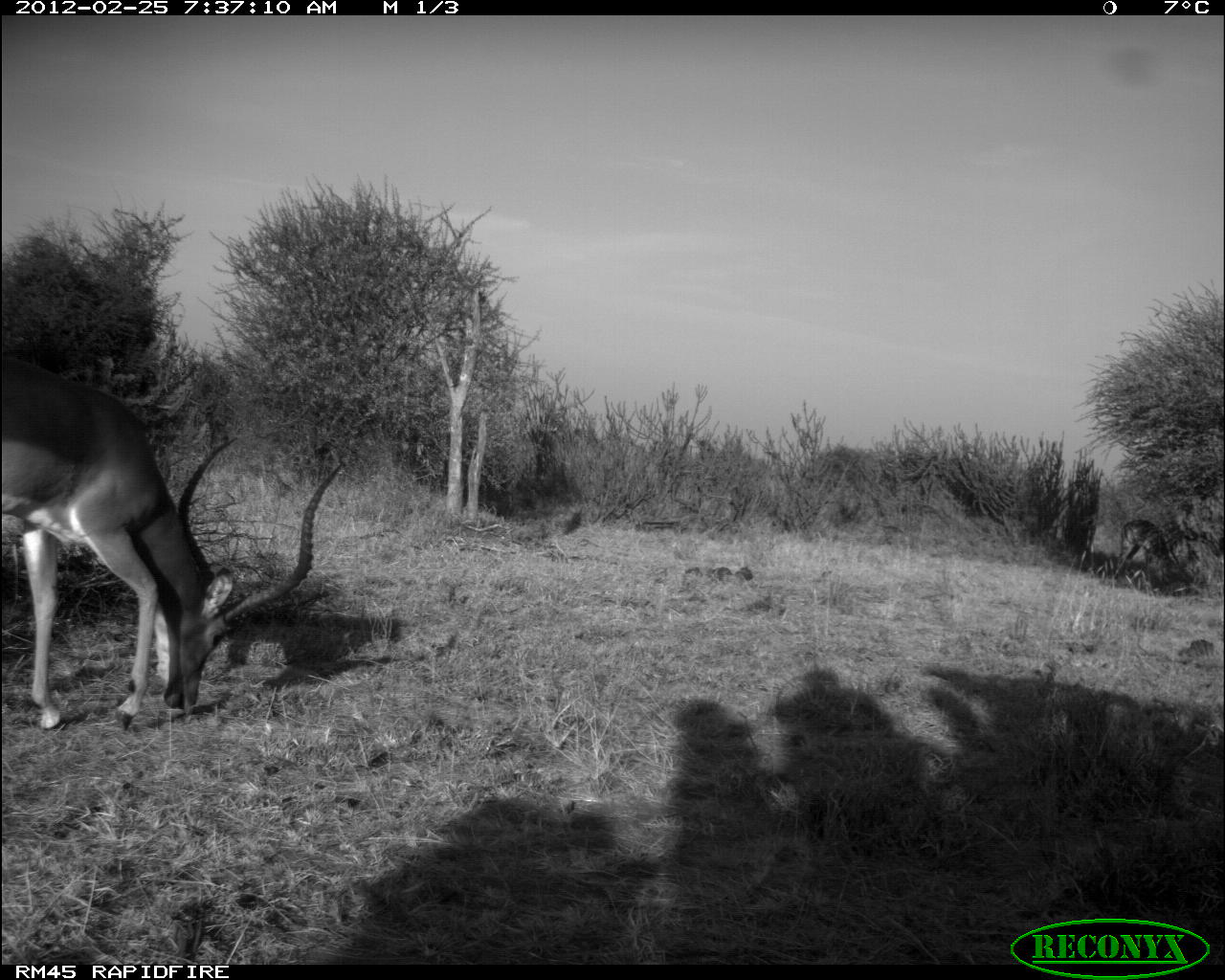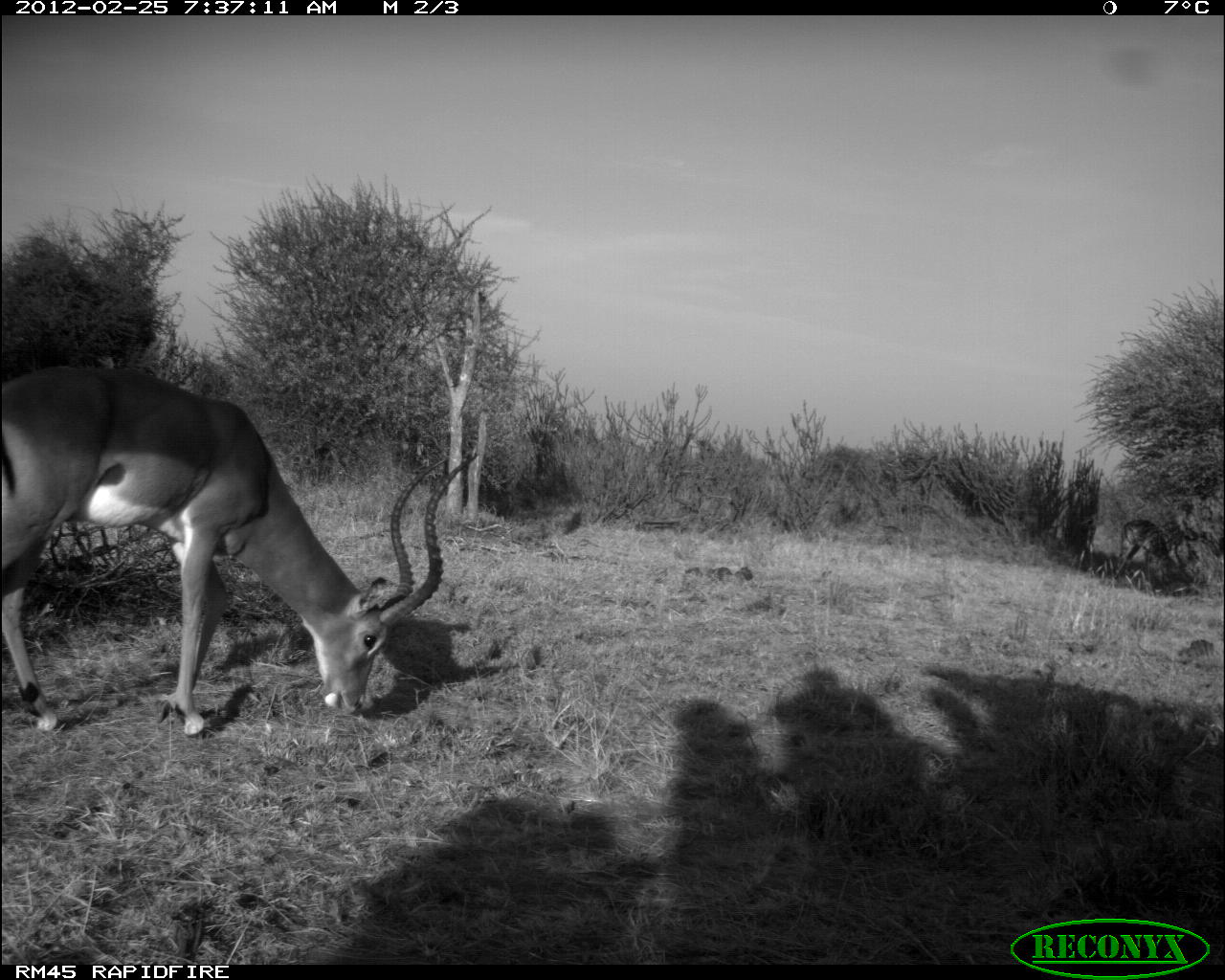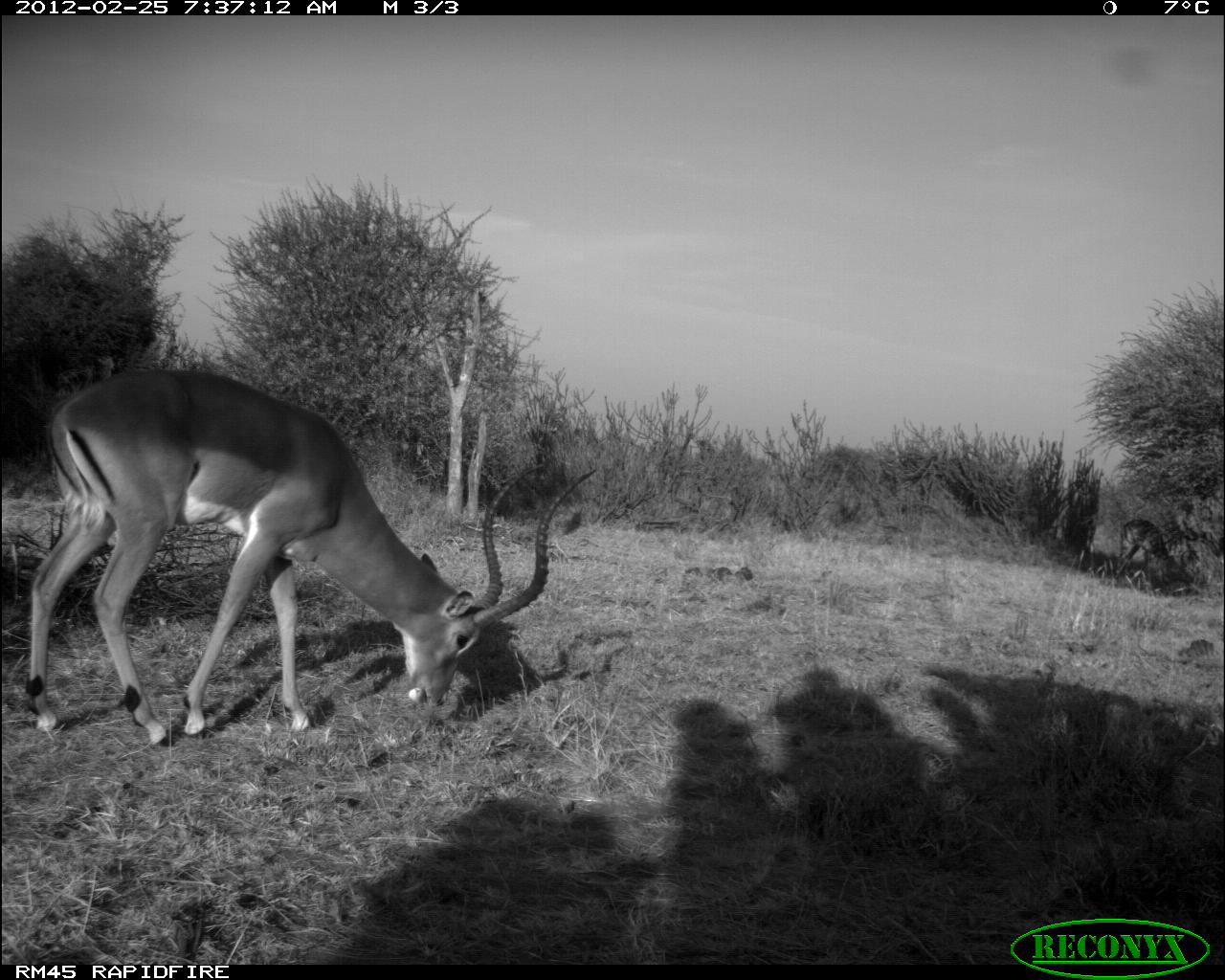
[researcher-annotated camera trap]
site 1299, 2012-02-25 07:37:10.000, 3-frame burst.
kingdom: Animalia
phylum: Chordata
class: Mammalia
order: Artiodactyla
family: Bovidae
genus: Aepyceros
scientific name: Aepyceros melampus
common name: impala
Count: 2.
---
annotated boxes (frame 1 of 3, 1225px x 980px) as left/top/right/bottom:
aepyceros melampus: 0/351/344/732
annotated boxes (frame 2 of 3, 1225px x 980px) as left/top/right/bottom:
aepyceros melampus: 1/362/479/741; 1113/519/1172/580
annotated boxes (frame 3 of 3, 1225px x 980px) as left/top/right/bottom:
aepyceros melampus: 24/368/597/749